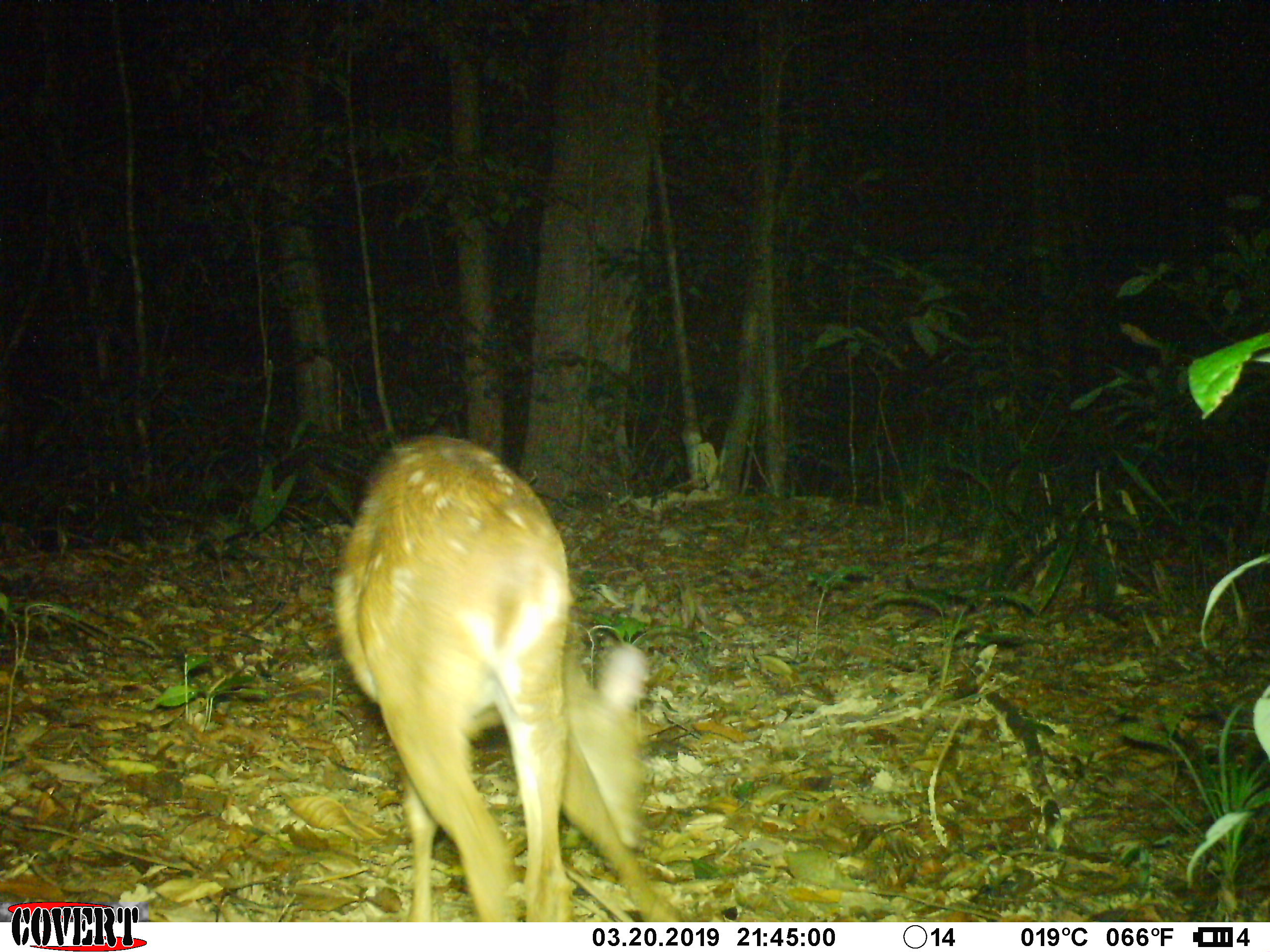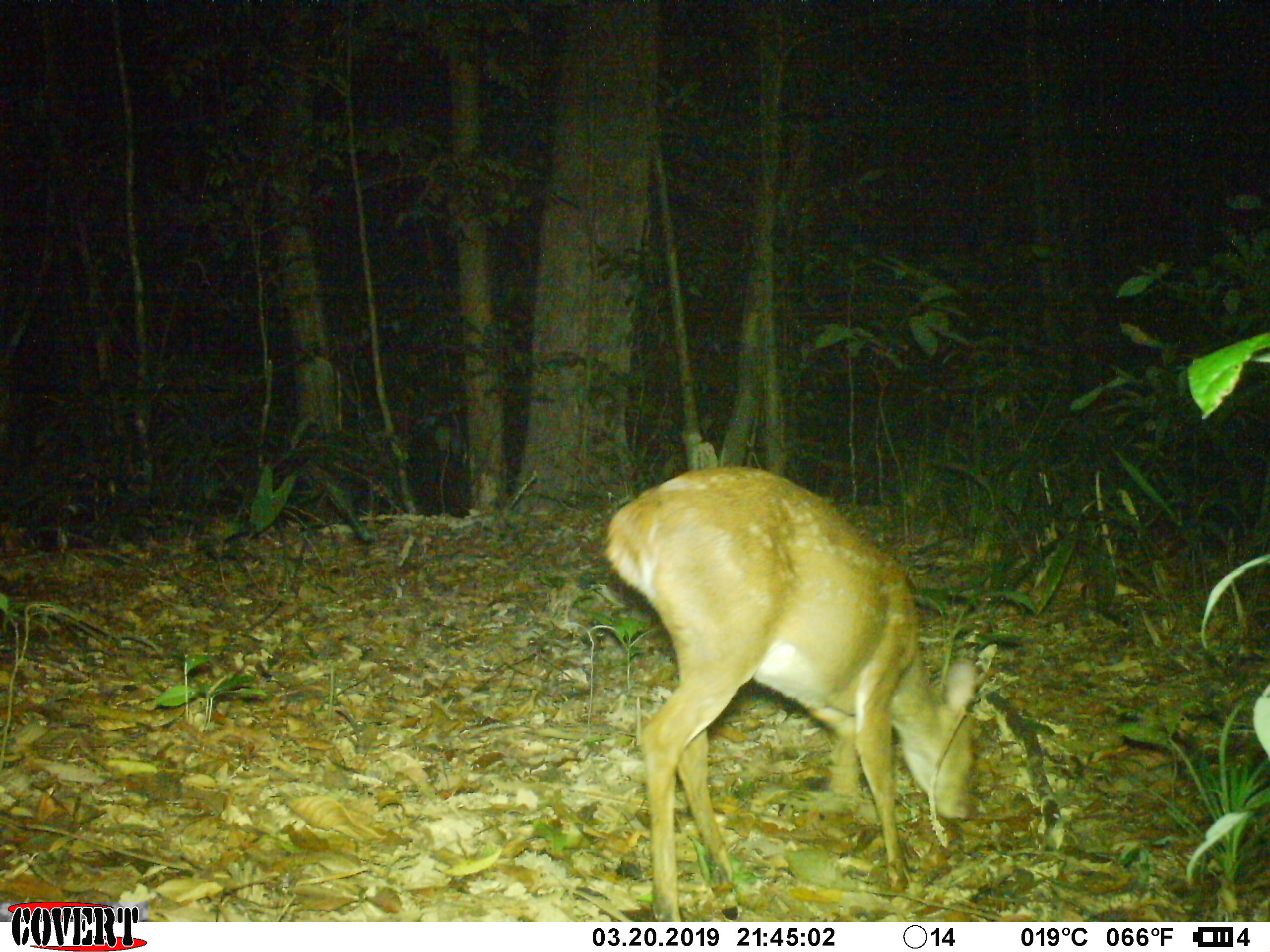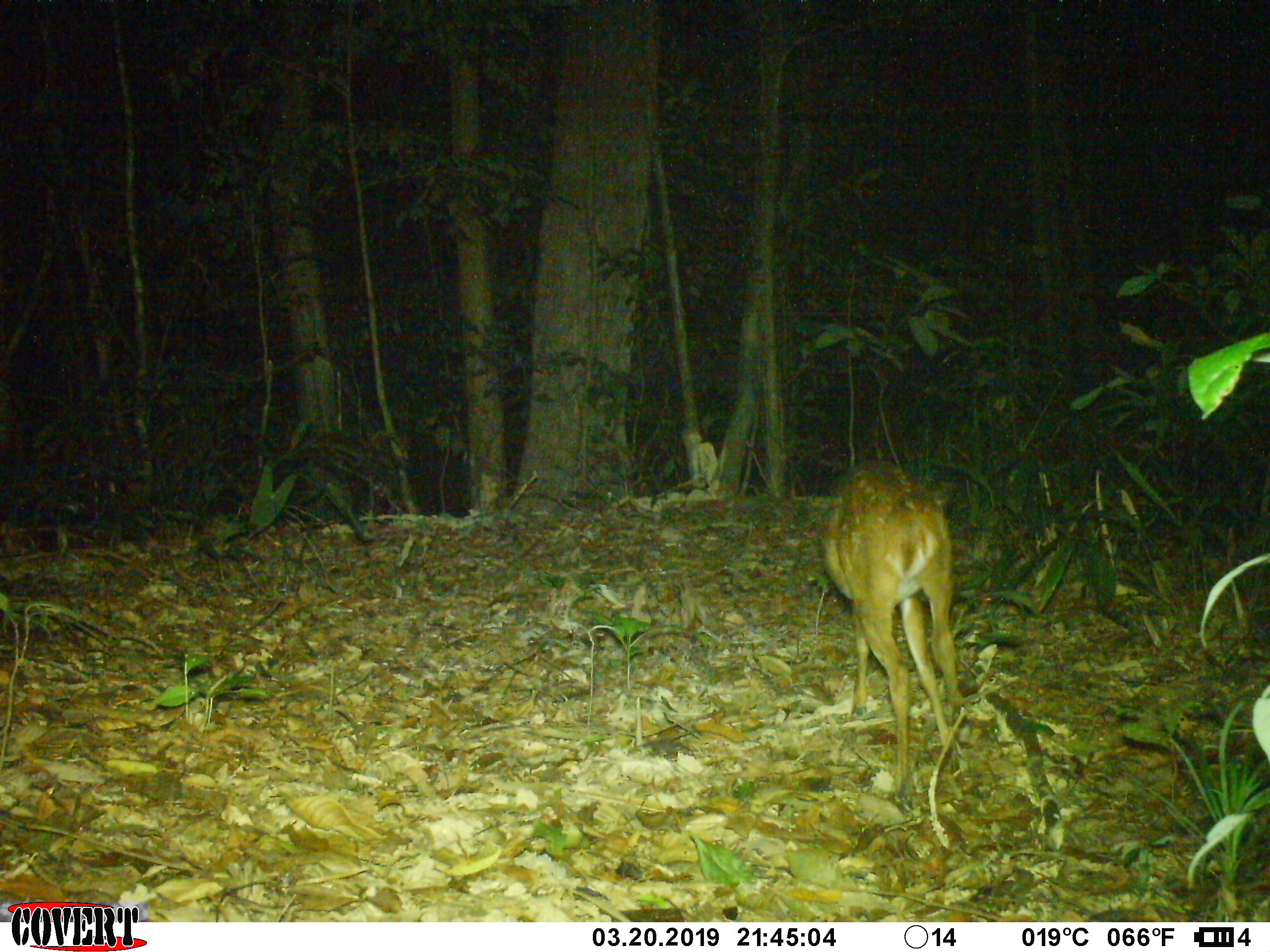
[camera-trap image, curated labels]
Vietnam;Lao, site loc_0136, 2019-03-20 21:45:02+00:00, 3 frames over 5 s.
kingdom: Animalia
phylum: Chordata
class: Mammalia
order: Artiodactyla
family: Cervidae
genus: Muntiacus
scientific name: Muntiacus vuquangensis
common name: large-antlered muntjac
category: large antlered muntjac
Large antlered muntjac (large-antlered muntjac) (Muntiacus vuquangensis). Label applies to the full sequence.